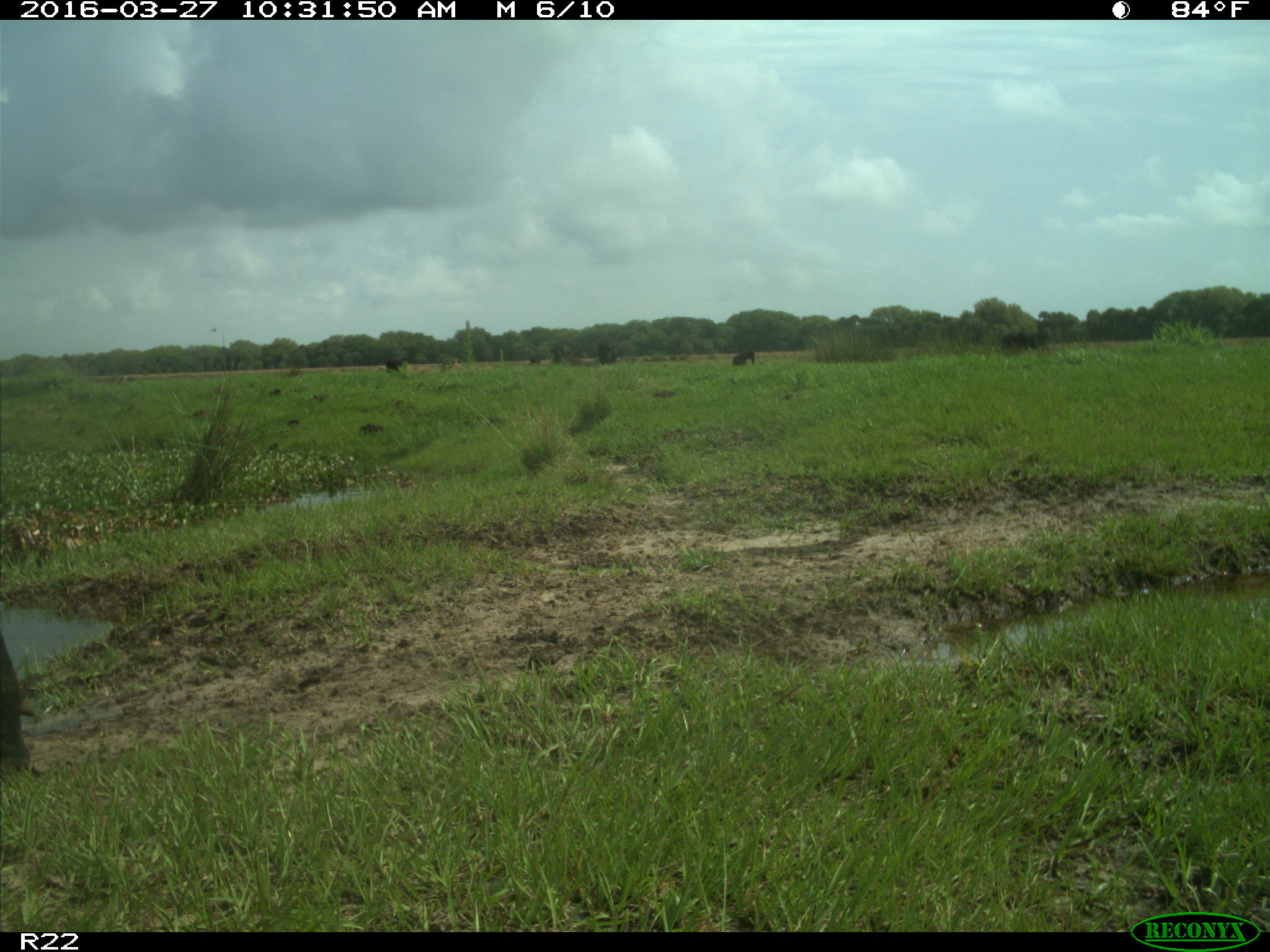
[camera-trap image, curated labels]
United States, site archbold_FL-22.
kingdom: Animalia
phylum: Chordata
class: Mammalia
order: Artiodactyla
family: Bovidae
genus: Bos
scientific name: Bos taurus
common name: domestic cow